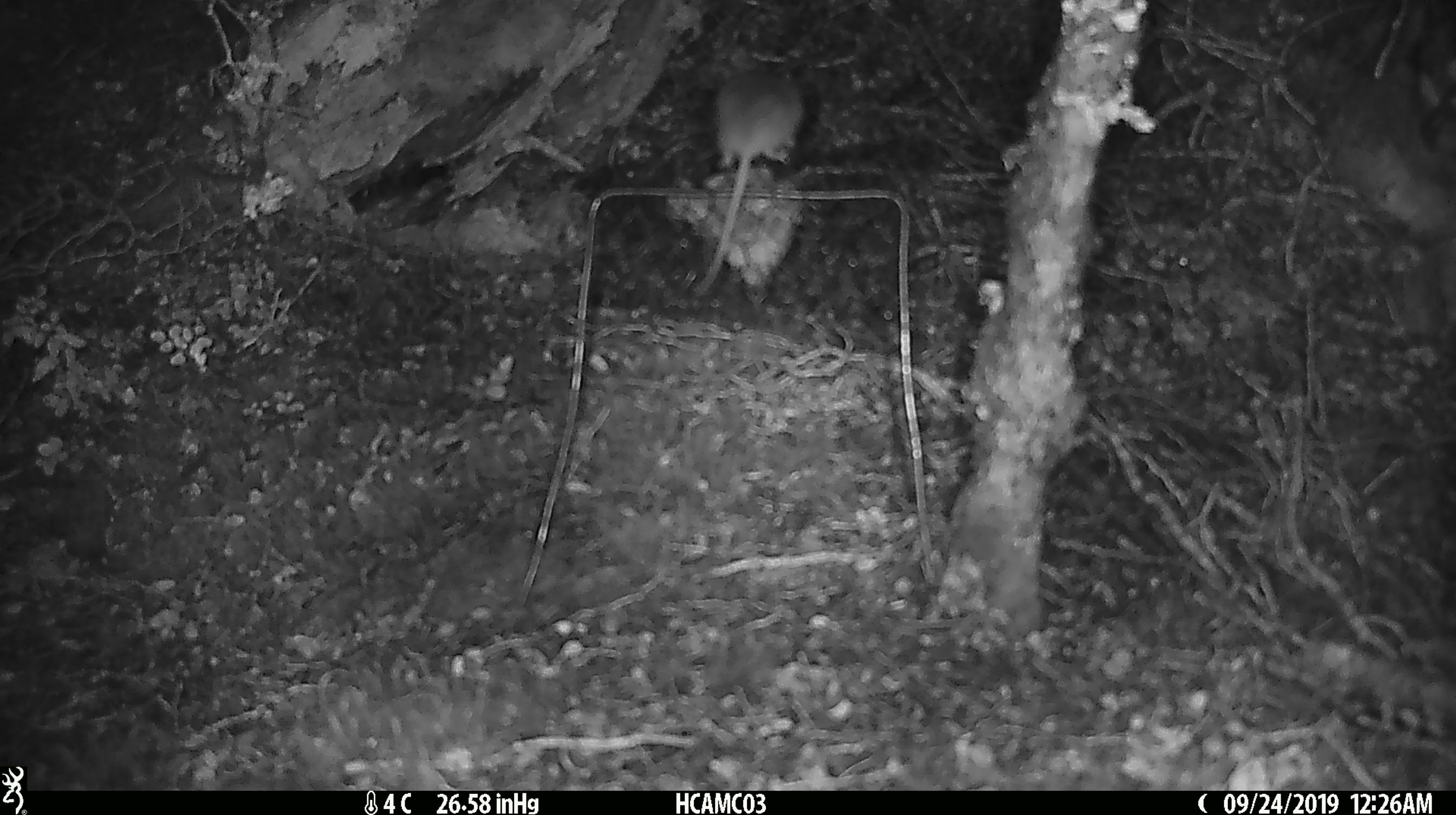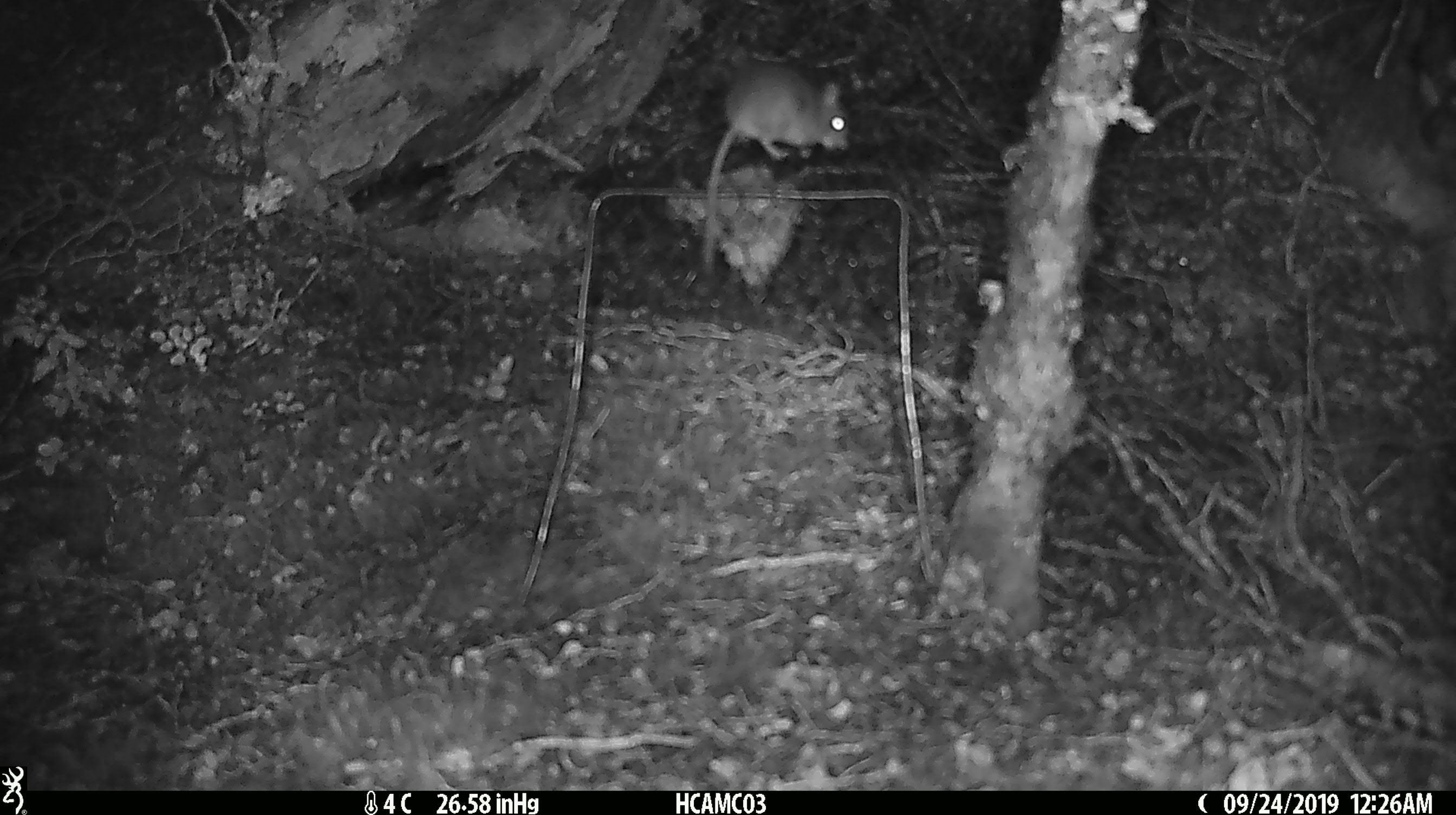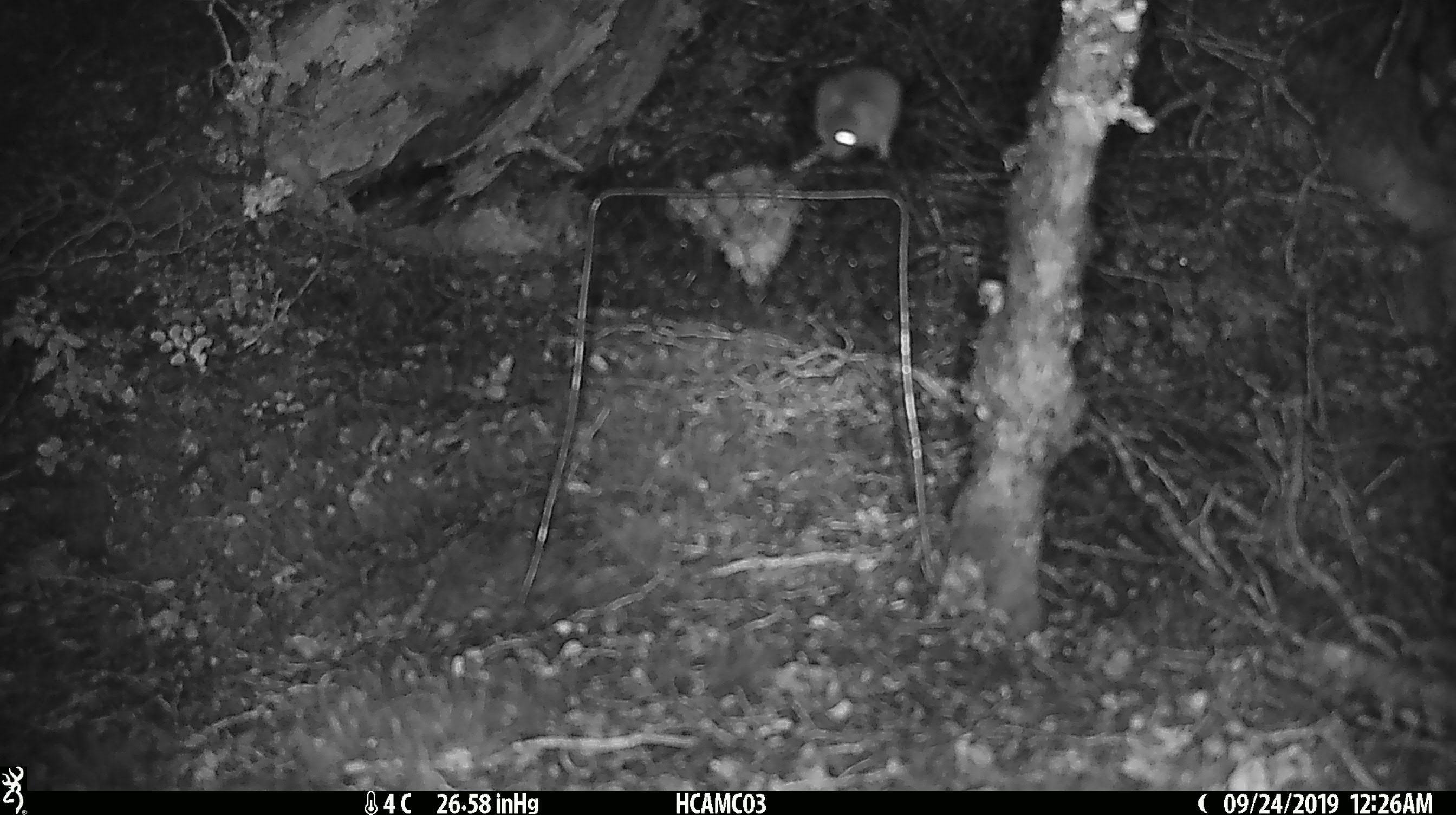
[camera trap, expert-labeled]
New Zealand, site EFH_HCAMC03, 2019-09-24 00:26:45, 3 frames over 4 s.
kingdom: Animalia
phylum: Chordata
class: Mammalia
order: Rodentia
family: Muridae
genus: Mus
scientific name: Mus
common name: mouse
Mouse (Mus).